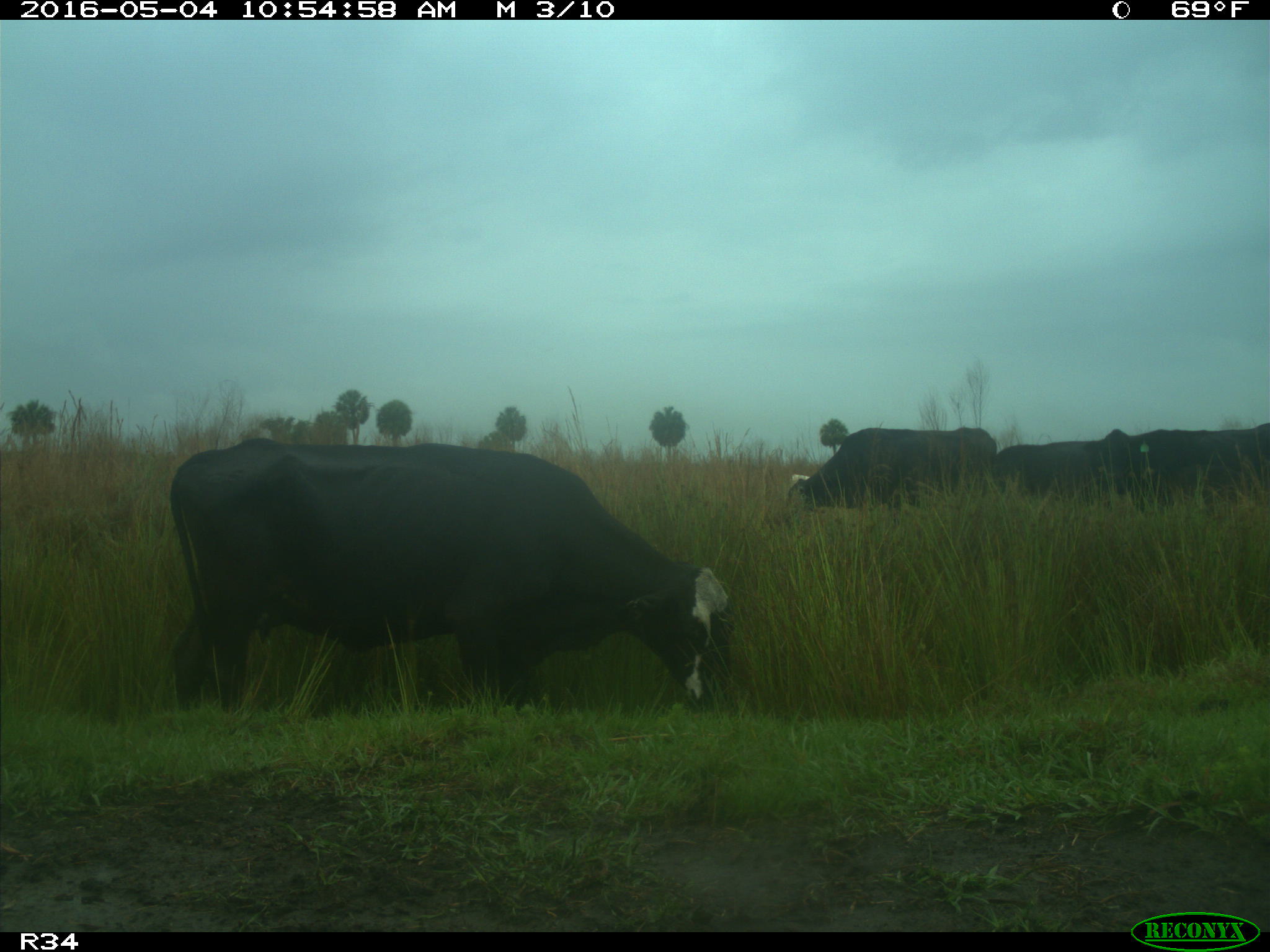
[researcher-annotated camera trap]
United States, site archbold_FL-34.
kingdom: Animalia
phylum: Chordata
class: Mammalia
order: Artiodactyla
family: Bovidae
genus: Bos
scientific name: Bos taurus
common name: domestic cow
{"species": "Bos taurus (domestic cow)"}